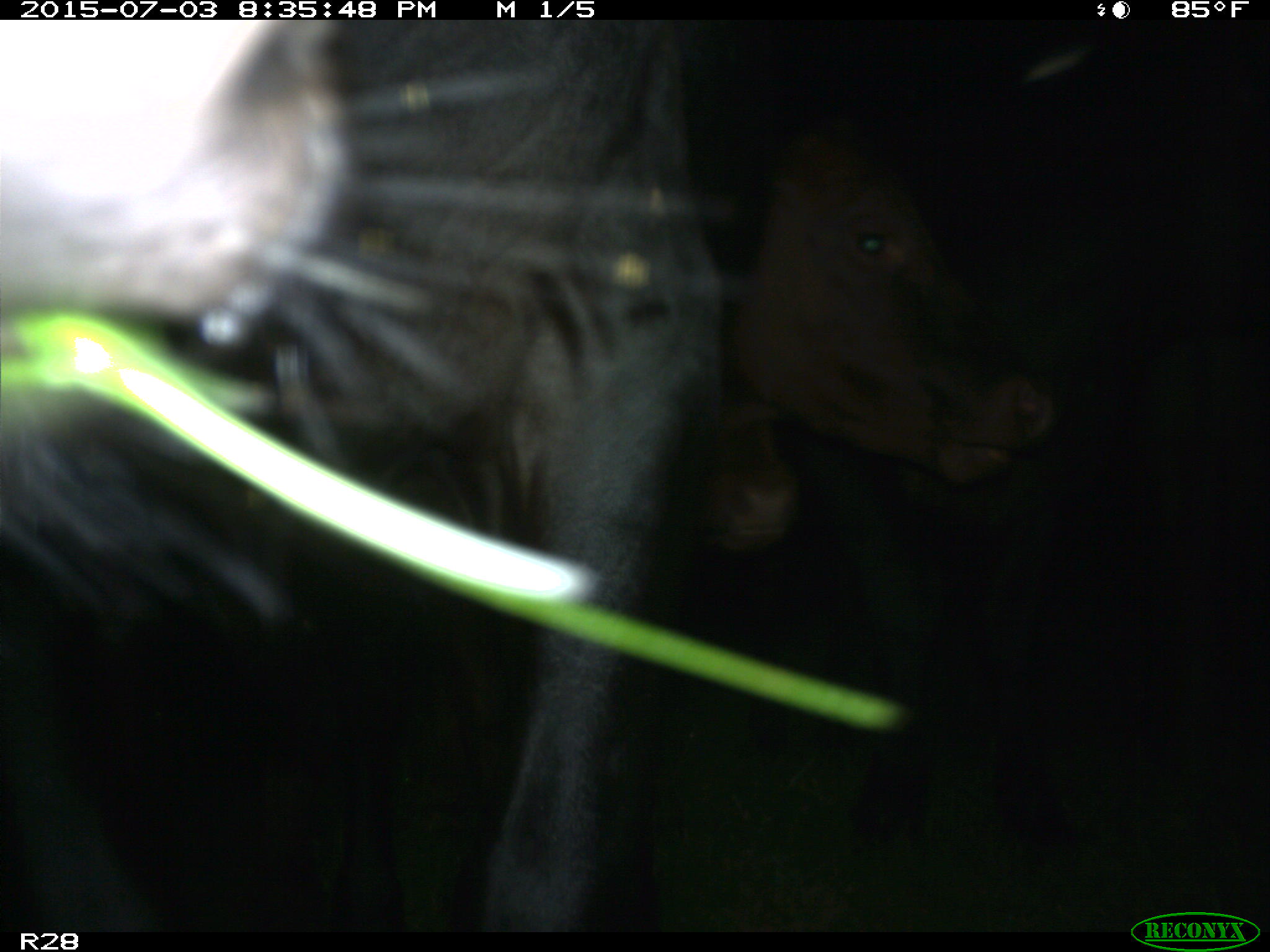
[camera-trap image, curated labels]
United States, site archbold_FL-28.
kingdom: Animalia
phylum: Chordata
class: Mammalia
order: Artiodactyla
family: Bovidae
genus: Bos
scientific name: Bos taurus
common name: domestic cow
Bos taurus (domestic cow).